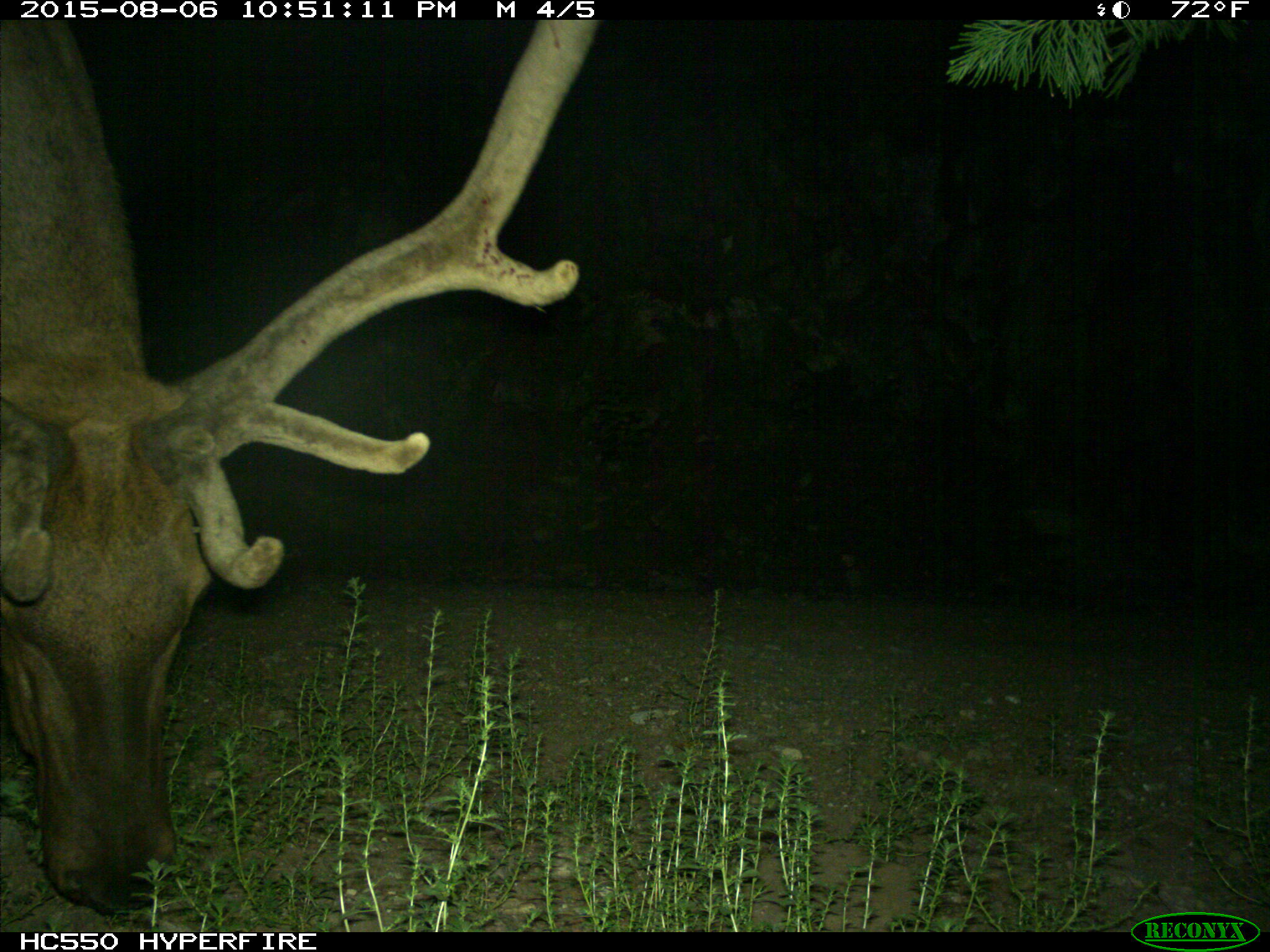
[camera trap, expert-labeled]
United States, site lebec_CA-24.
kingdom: Animalia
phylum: Chordata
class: Mammalia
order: Artiodactyla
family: Cervidae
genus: Cervus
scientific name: Cervus canadensis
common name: elk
Cervus canadensis (elk).